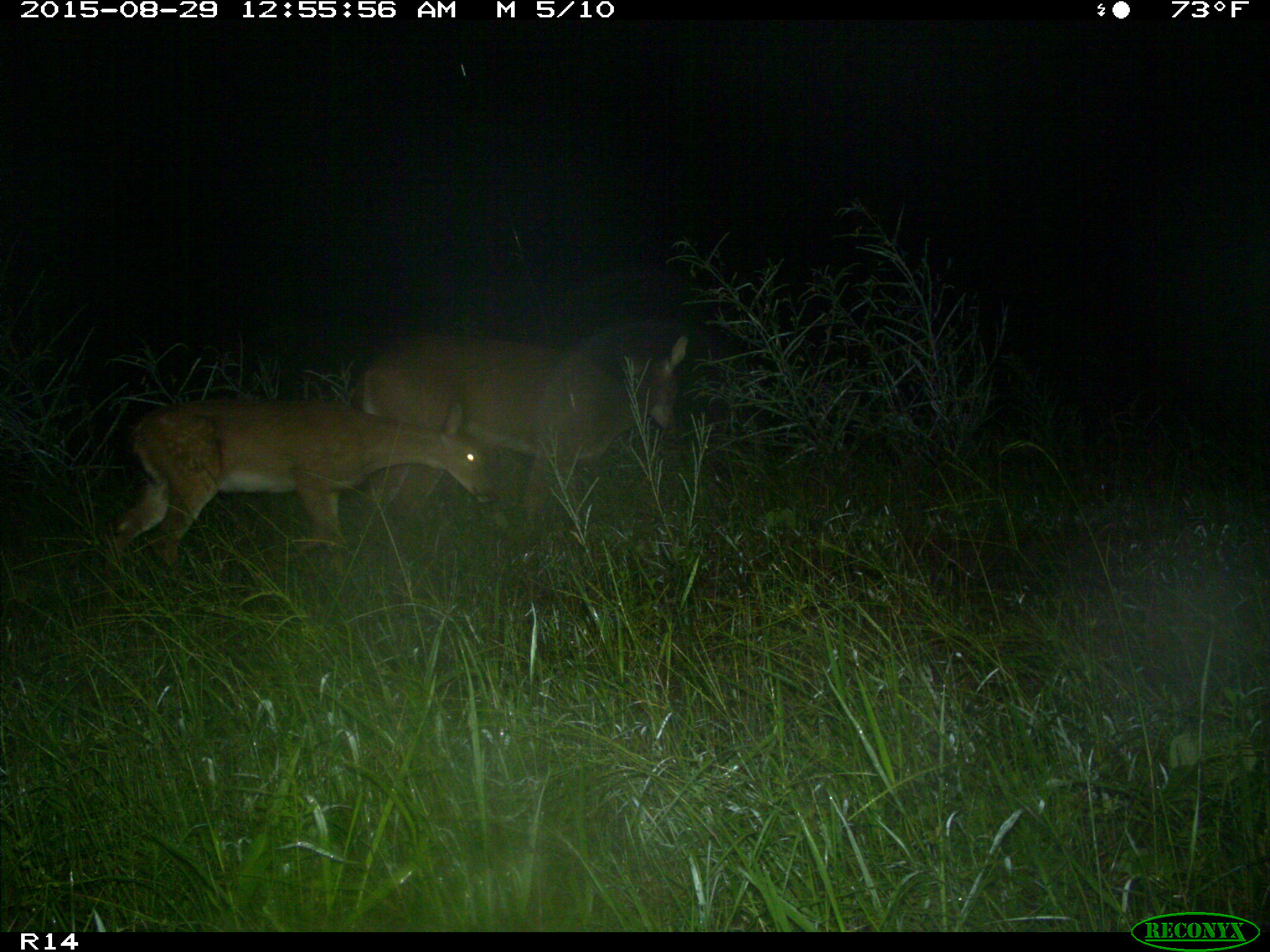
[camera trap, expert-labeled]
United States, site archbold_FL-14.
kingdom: Animalia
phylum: Chordata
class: Mammalia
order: Artiodactyla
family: Cervidae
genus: Odocoileus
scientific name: Odocoileus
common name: deer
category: unidentified deer